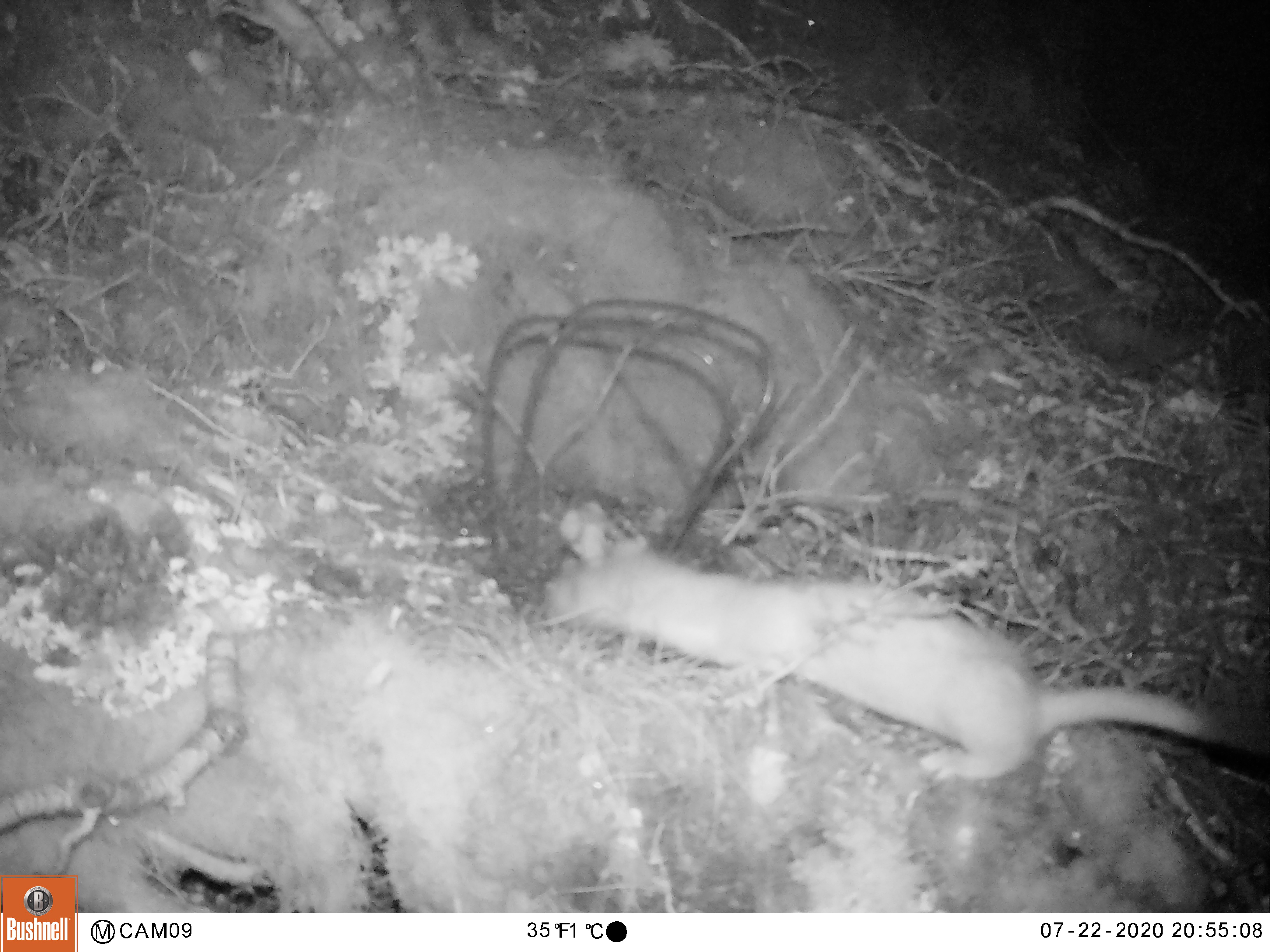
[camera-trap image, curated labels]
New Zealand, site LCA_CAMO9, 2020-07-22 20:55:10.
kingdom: Animalia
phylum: Chordata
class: Mammalia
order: Carnivora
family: Mustelidae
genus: Mustela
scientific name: Mustela erminea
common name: stoat